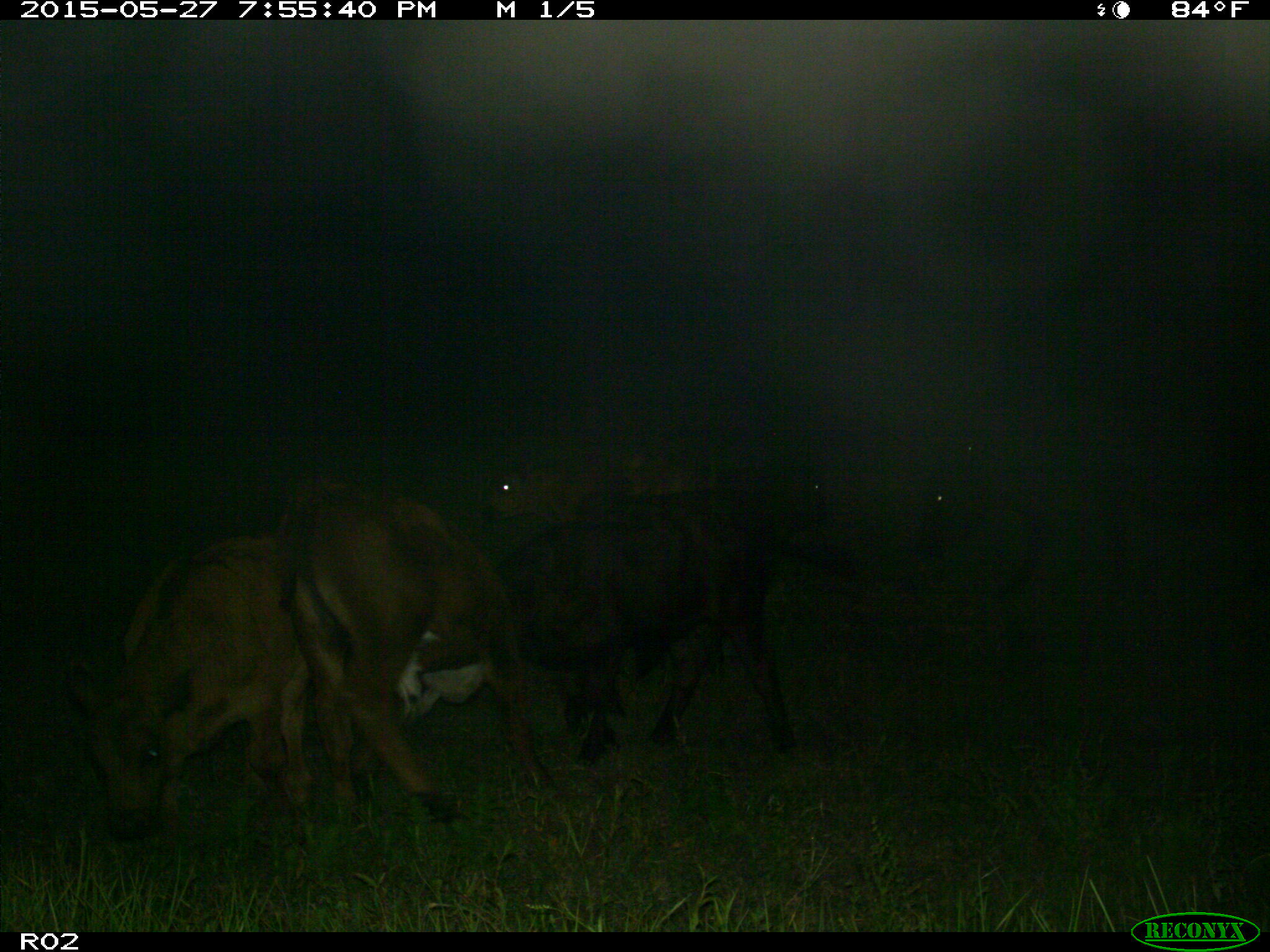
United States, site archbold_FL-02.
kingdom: Animalia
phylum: Chordata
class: Mammalia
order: Artiodactyla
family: Bovidae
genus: Bos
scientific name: Bos taurus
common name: domestic cow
Bos taurus (domestic cow).